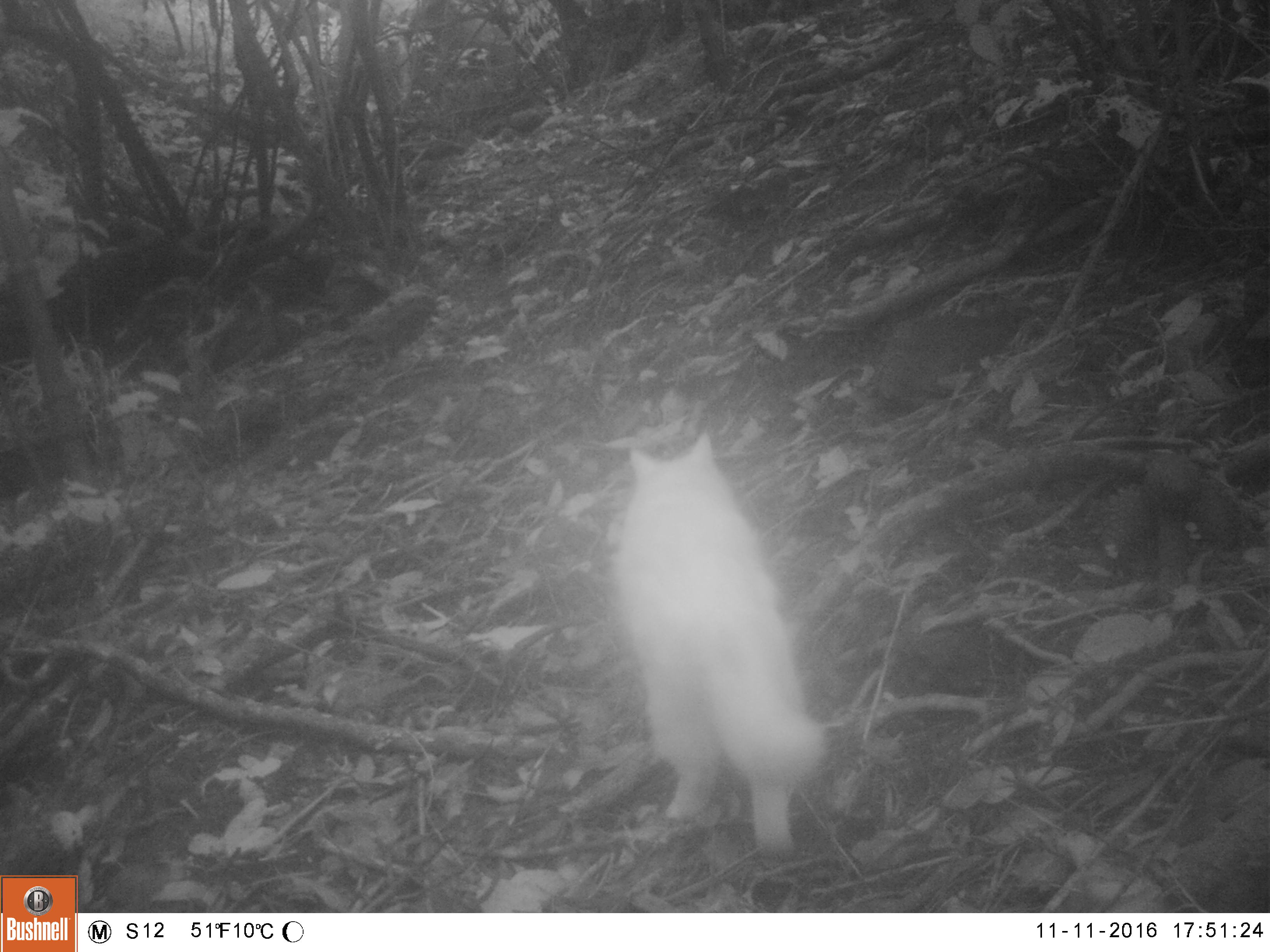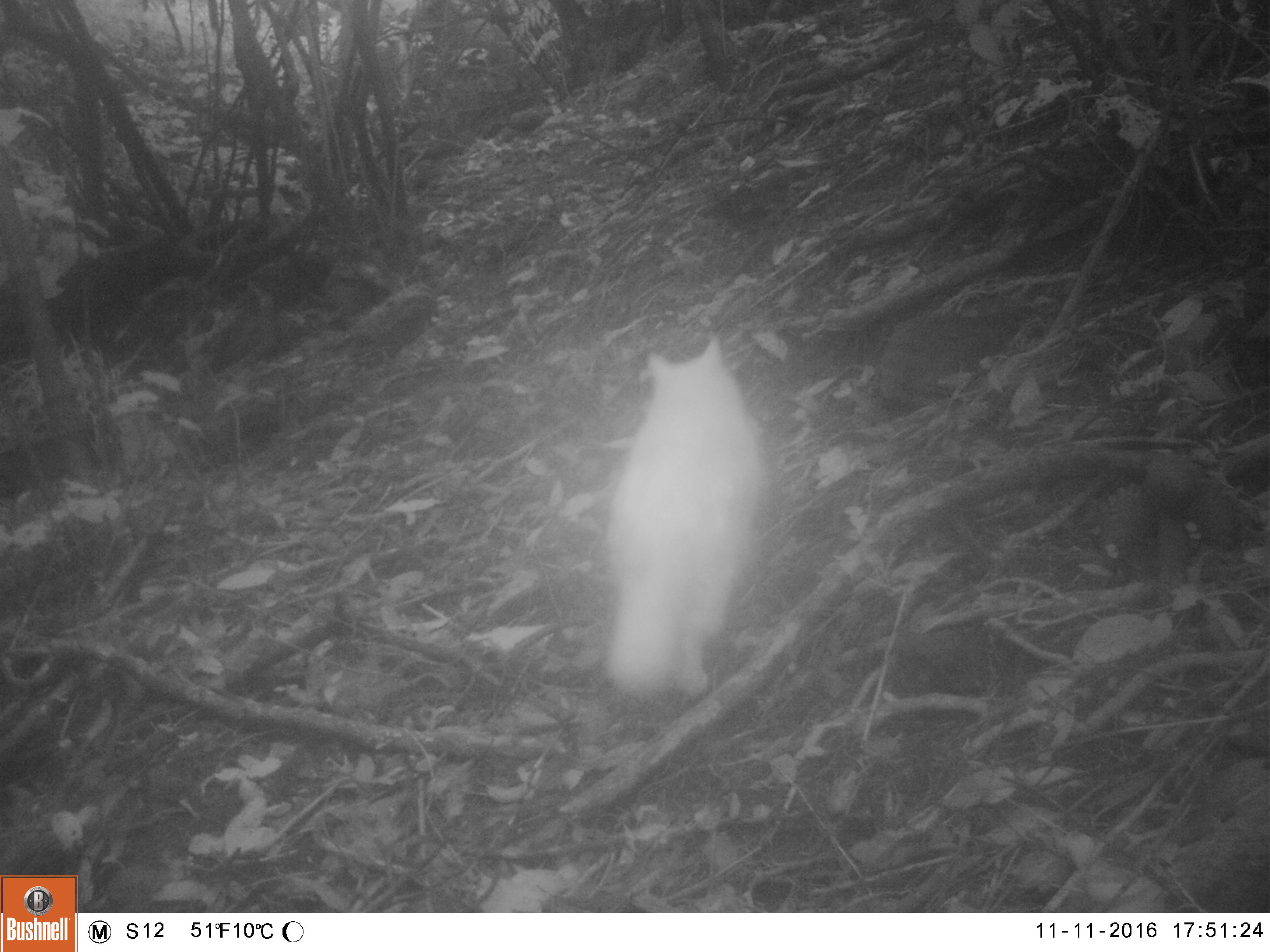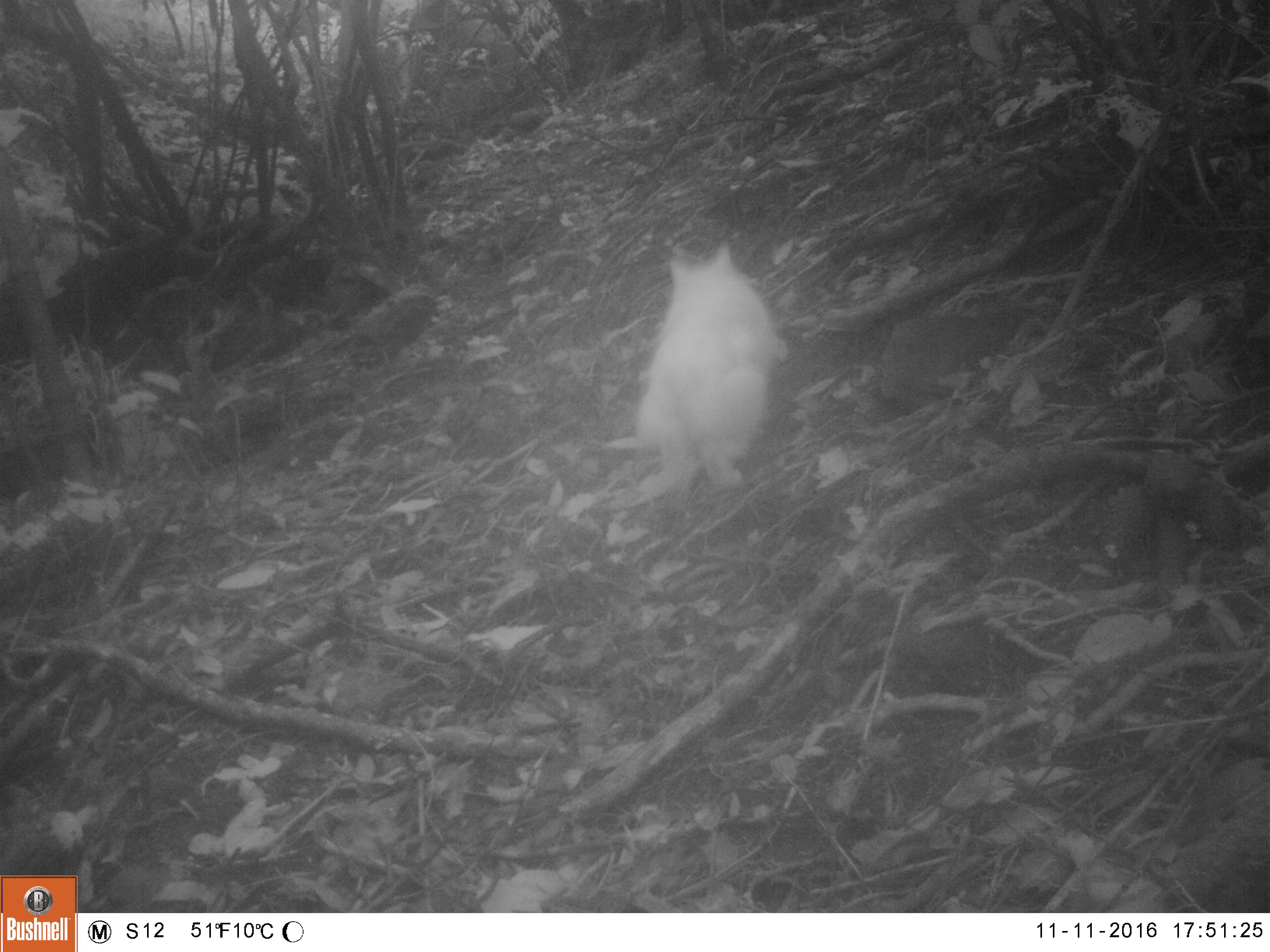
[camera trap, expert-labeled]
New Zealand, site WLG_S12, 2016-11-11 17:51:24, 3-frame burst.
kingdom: Animalia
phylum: Chordata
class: Mammalia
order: Carnivora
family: Felidae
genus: Felis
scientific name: Felis catus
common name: domestic cat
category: cat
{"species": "cat (domestic cat) (Felis catus)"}